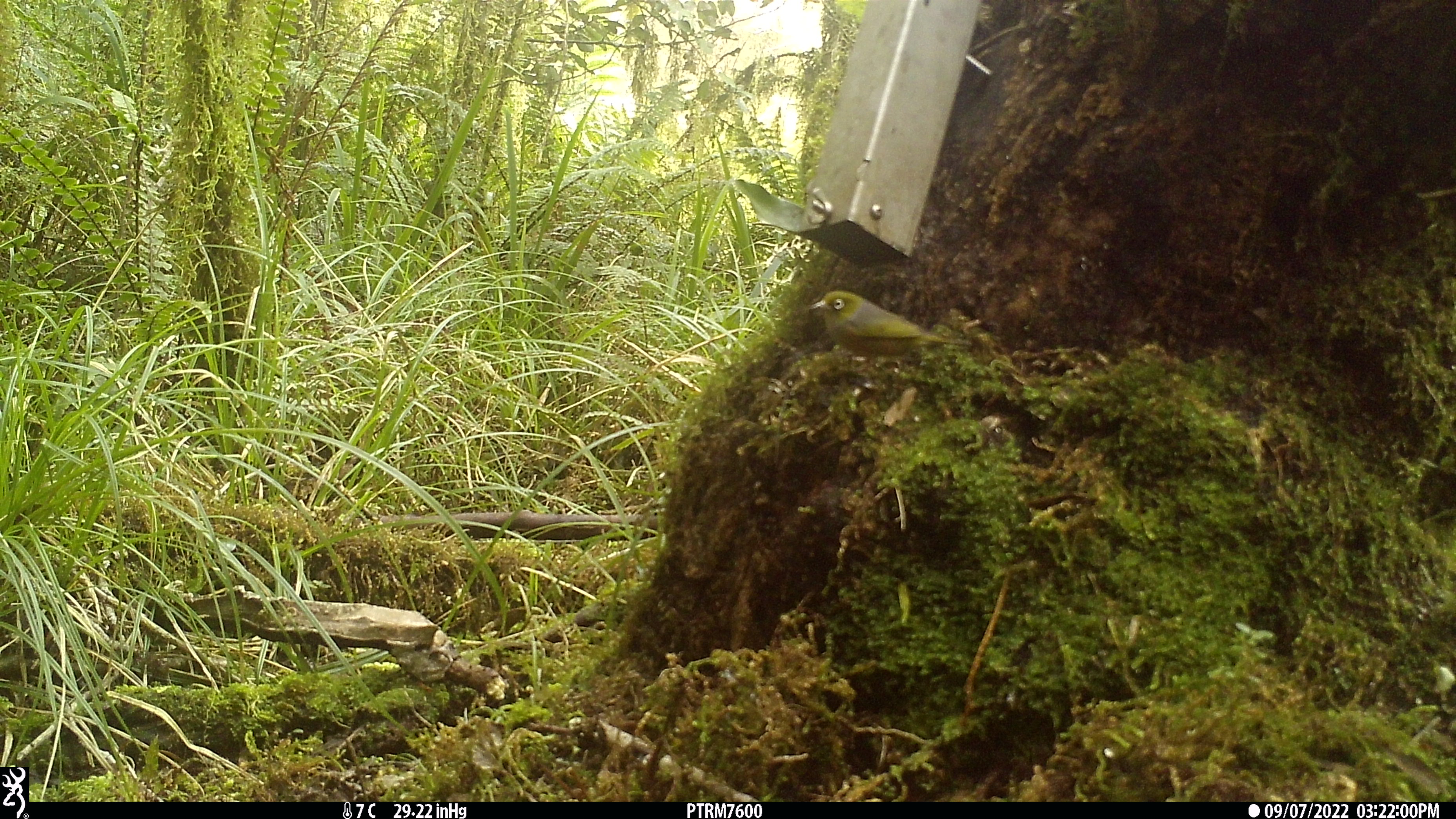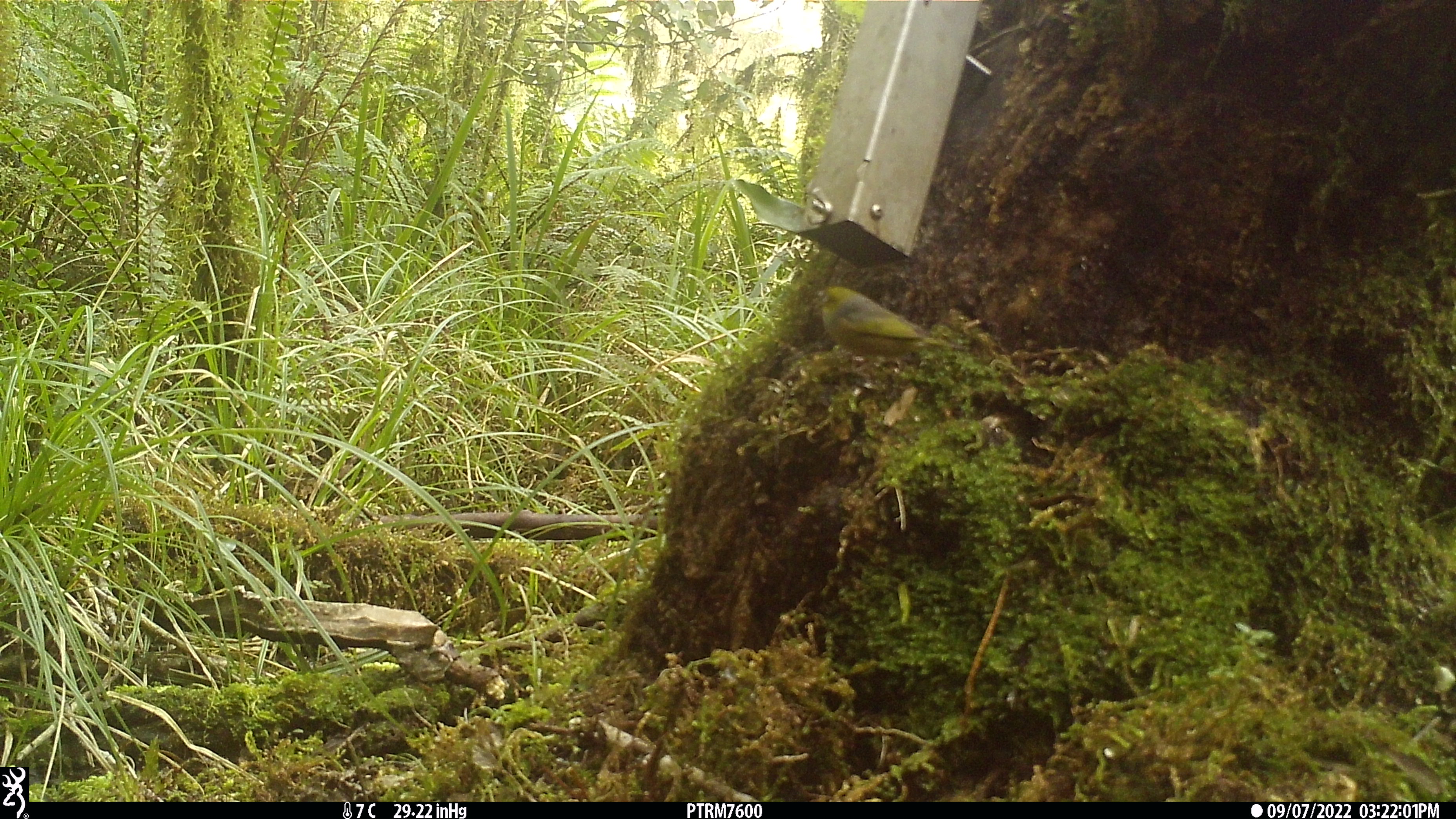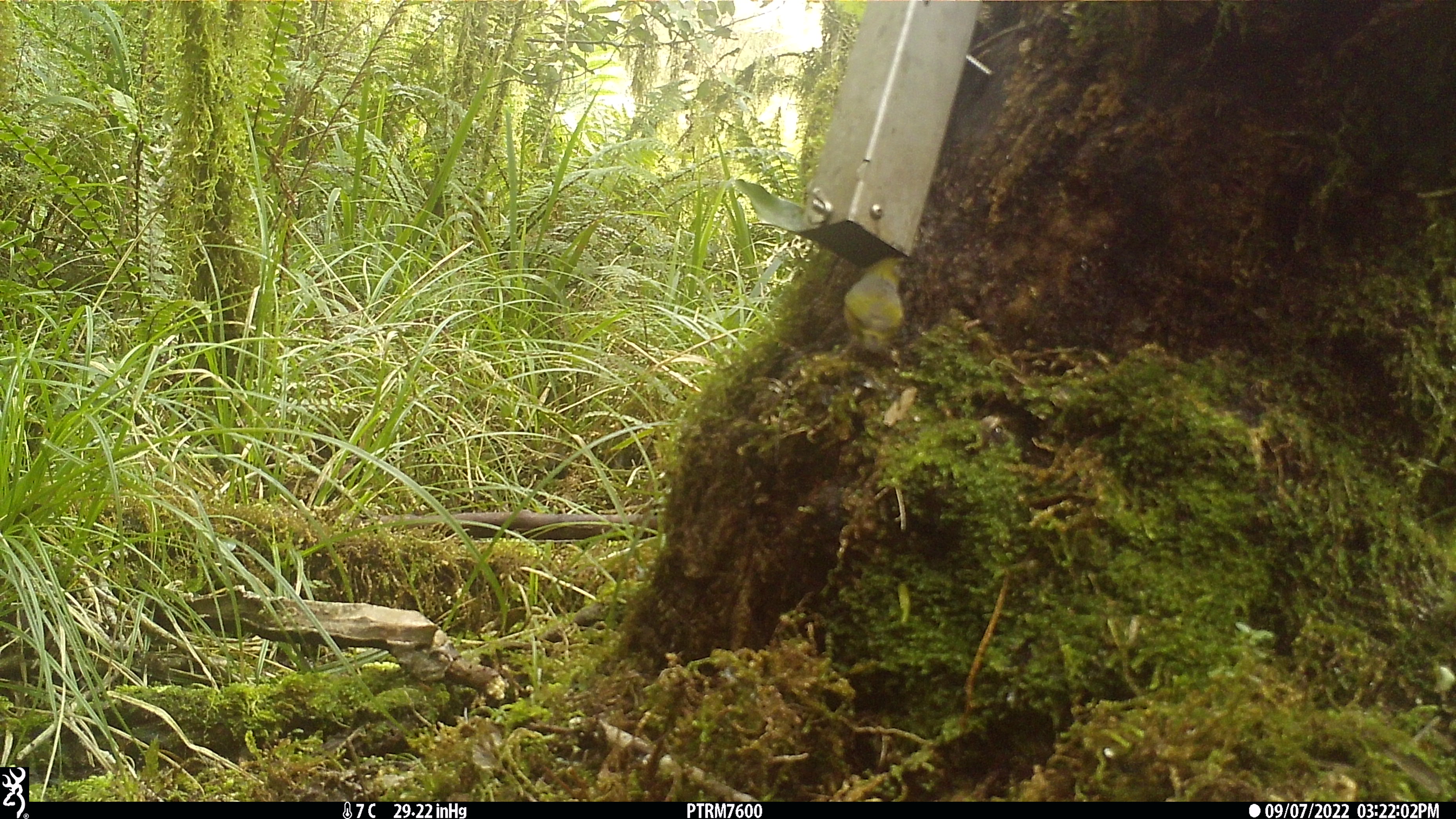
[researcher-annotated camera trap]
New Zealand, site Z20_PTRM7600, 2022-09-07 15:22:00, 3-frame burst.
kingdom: Animalia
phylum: Chordata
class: Aves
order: Passeriformes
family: Zosteropidae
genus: Zosterops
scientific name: Zosterops lateralis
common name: silvereye